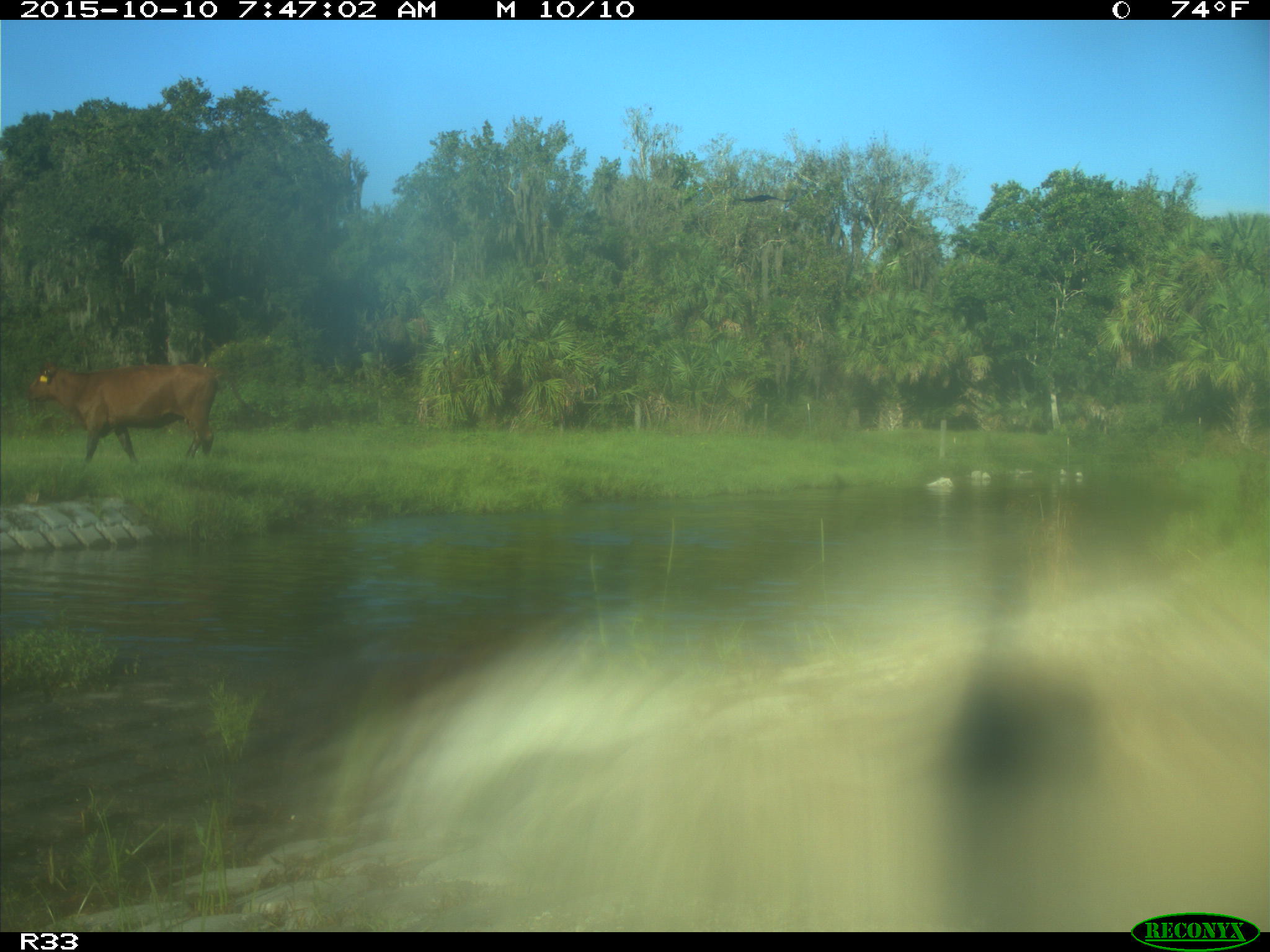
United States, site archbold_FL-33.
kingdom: Animalia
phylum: Chordata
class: Mammalia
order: Artiodactyla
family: Bovidae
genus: Bos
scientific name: Bos taurus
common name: domestic cow